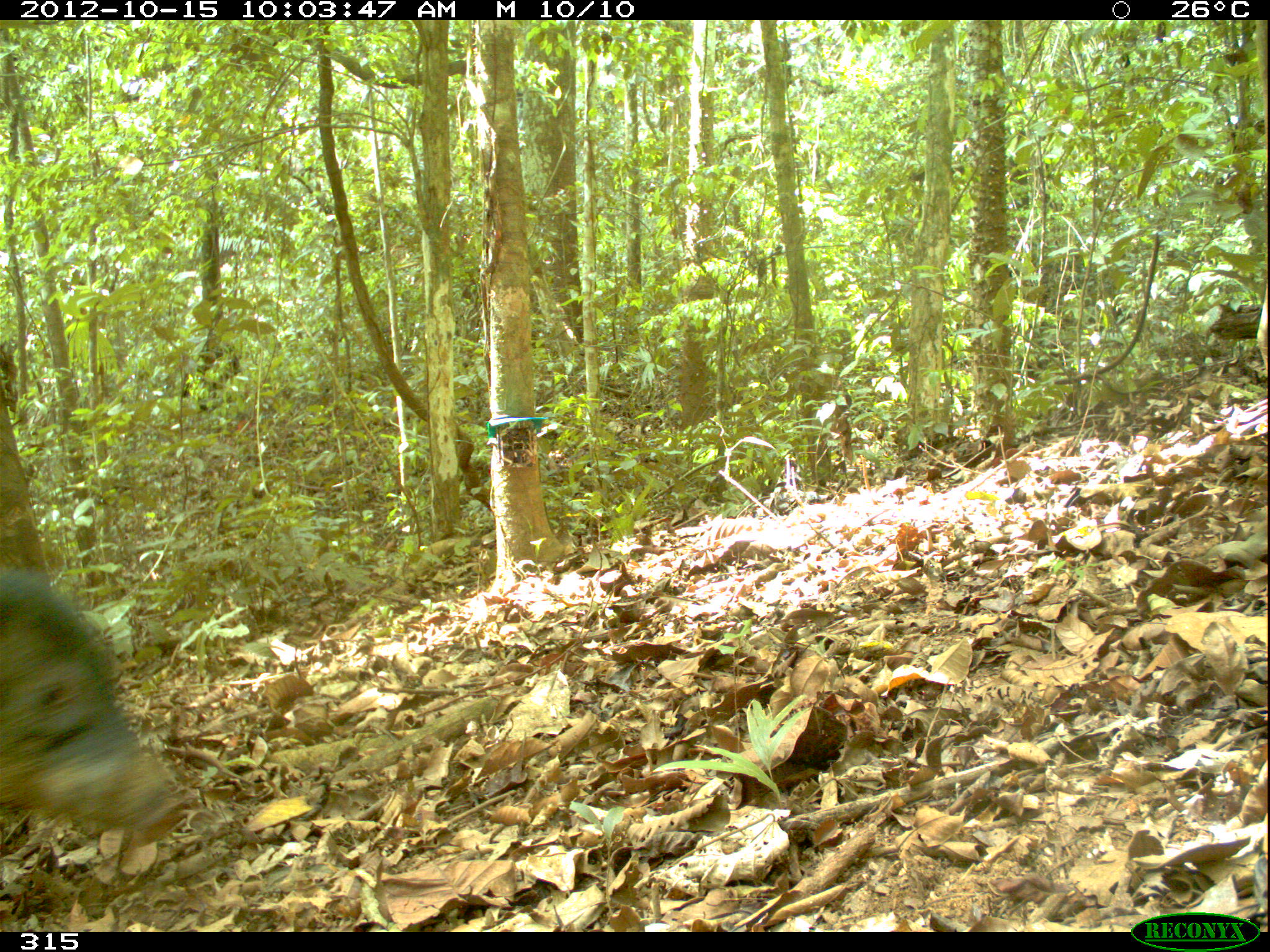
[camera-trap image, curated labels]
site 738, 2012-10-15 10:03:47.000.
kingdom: Animalia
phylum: Chordata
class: Mammalia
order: Artiodactyla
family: Tayassuidae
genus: Tayassu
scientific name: Tayassu pecari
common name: white-lipped peccary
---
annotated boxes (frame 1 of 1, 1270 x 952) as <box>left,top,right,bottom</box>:
tayassu pecari: <box>0,567,188,846</box>